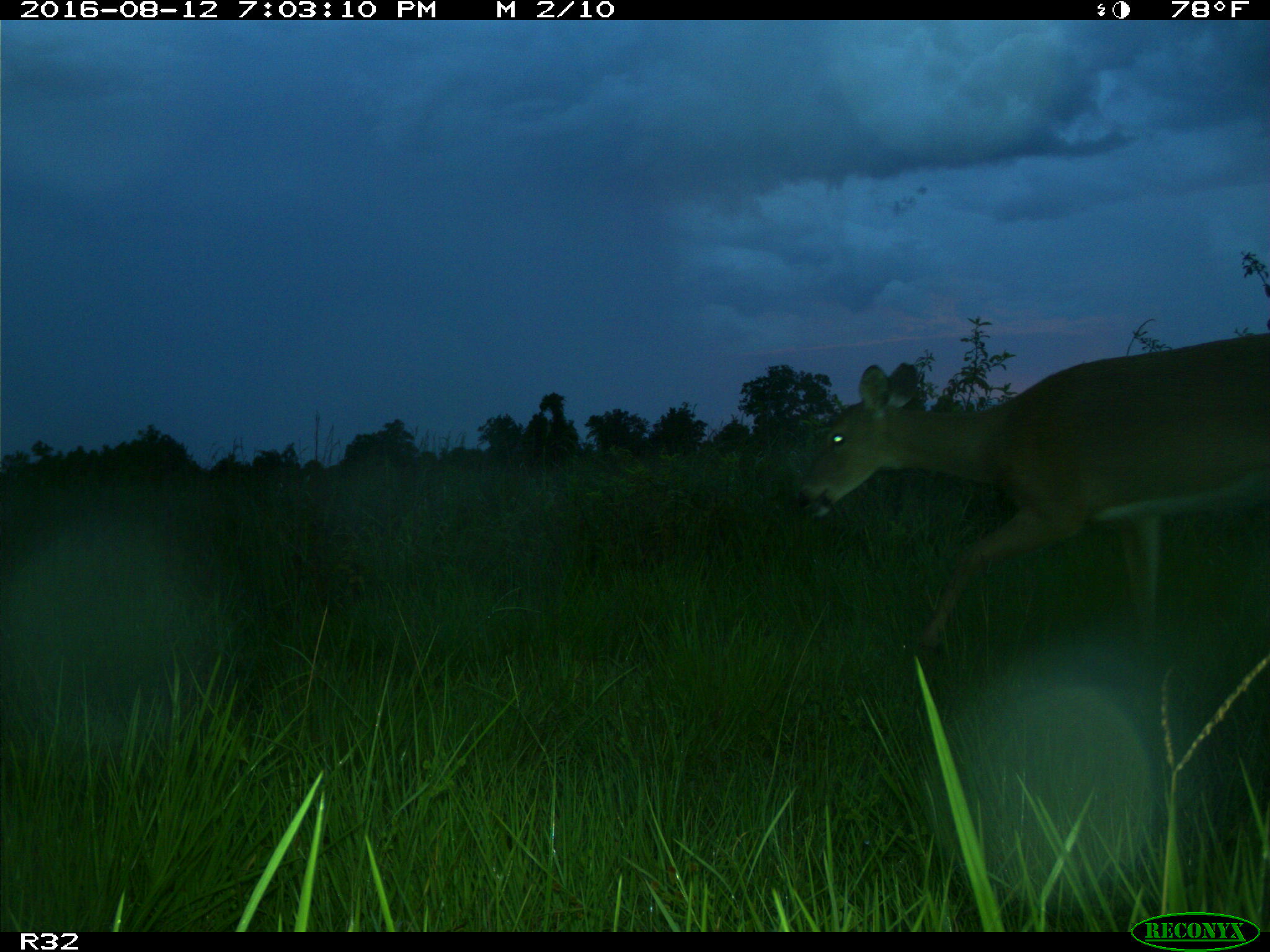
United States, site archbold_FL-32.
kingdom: Animalia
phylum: Chordata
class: Mammalia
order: Artiodactyla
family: Cervidae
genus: Odocoileus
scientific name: Odocoileus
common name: deer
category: unidentified deer